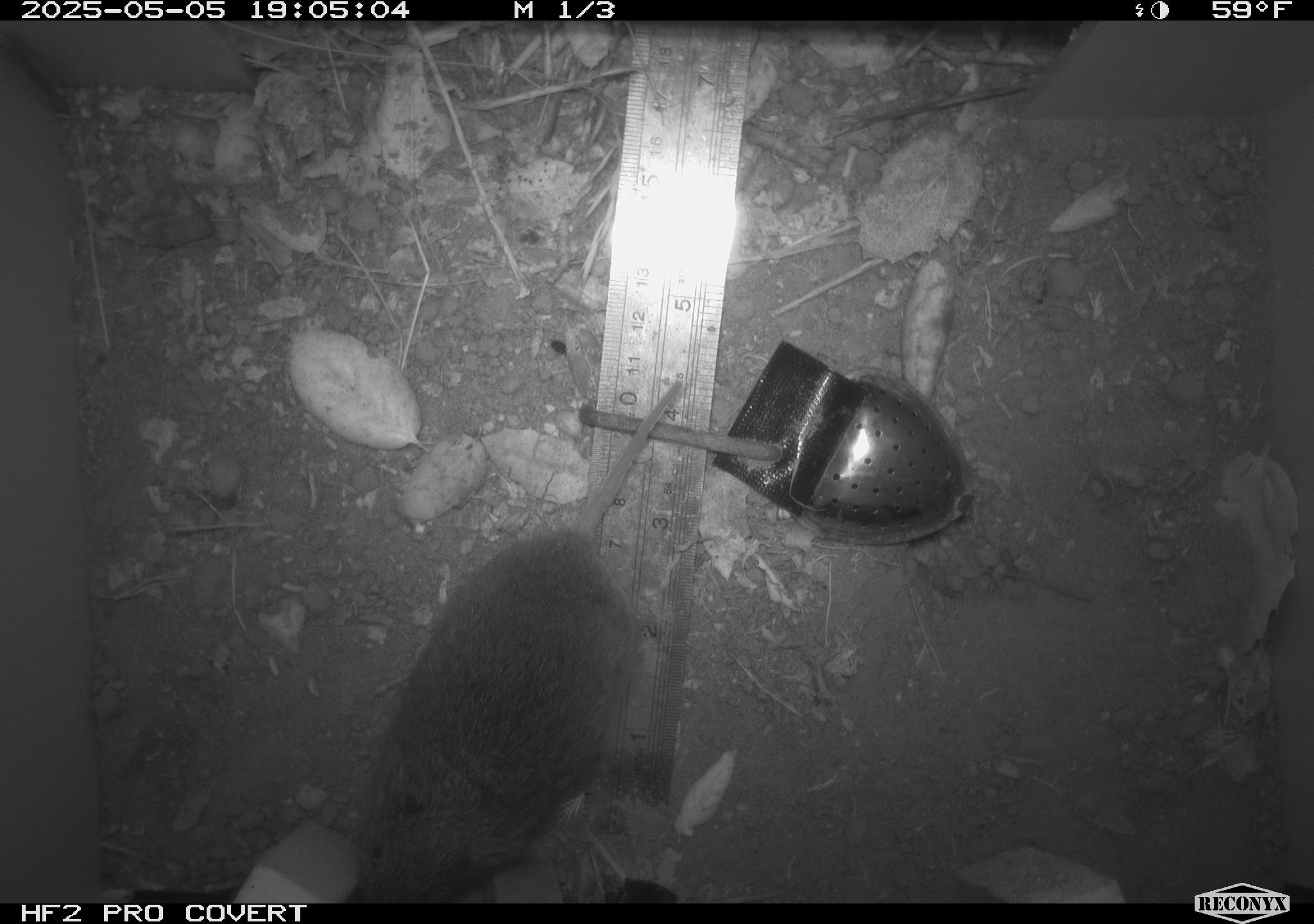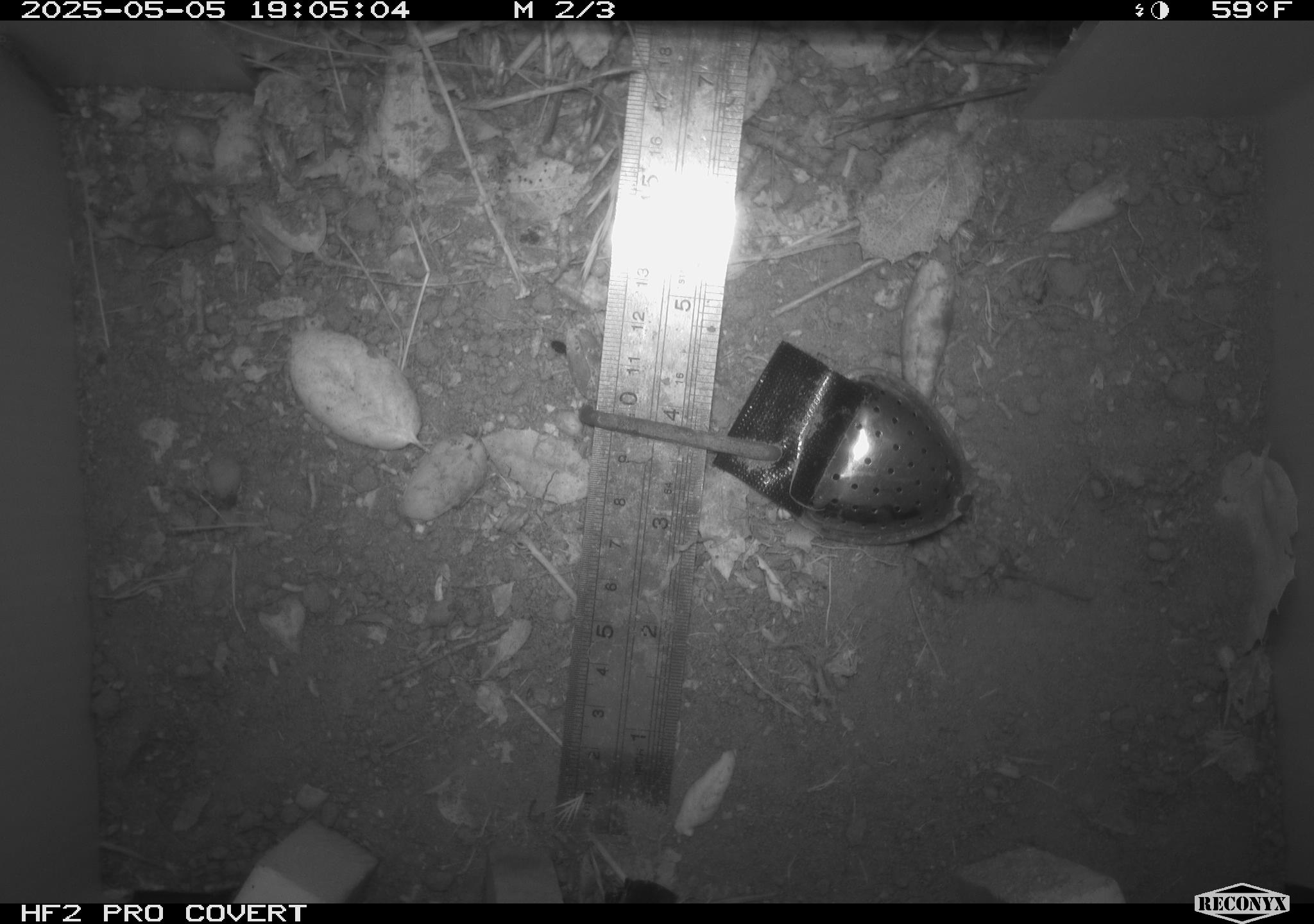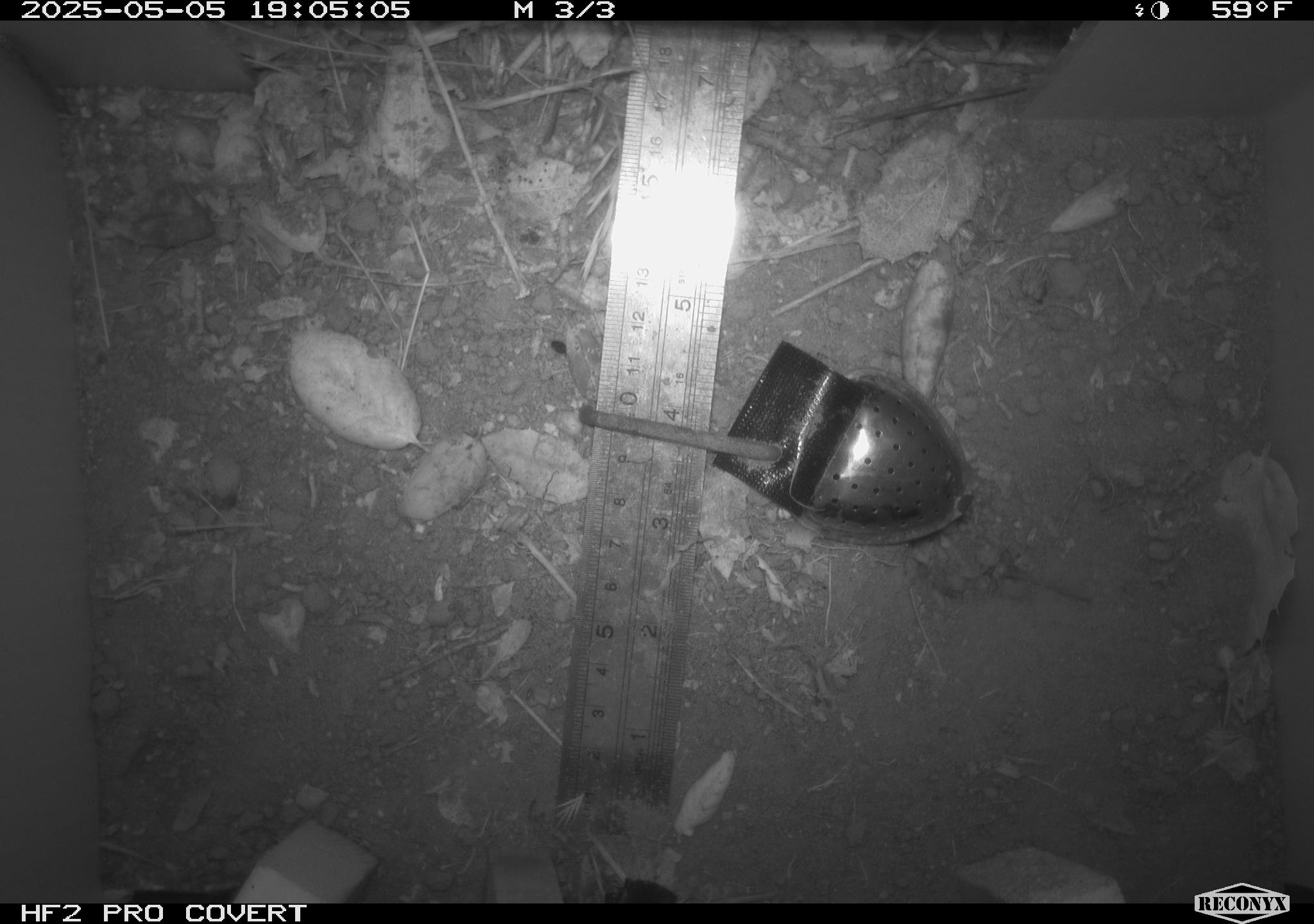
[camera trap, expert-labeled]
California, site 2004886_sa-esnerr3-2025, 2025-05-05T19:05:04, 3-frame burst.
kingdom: Animalia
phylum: Chordata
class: Mammalia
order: Rodentia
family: Cricetidae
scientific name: Arvicolinae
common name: voles, lemmings, and muskrats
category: arvicolinae subfamily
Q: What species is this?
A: Arvicolinae subfamily (voles, lemmings, and muskrats) (Arvicolinae).